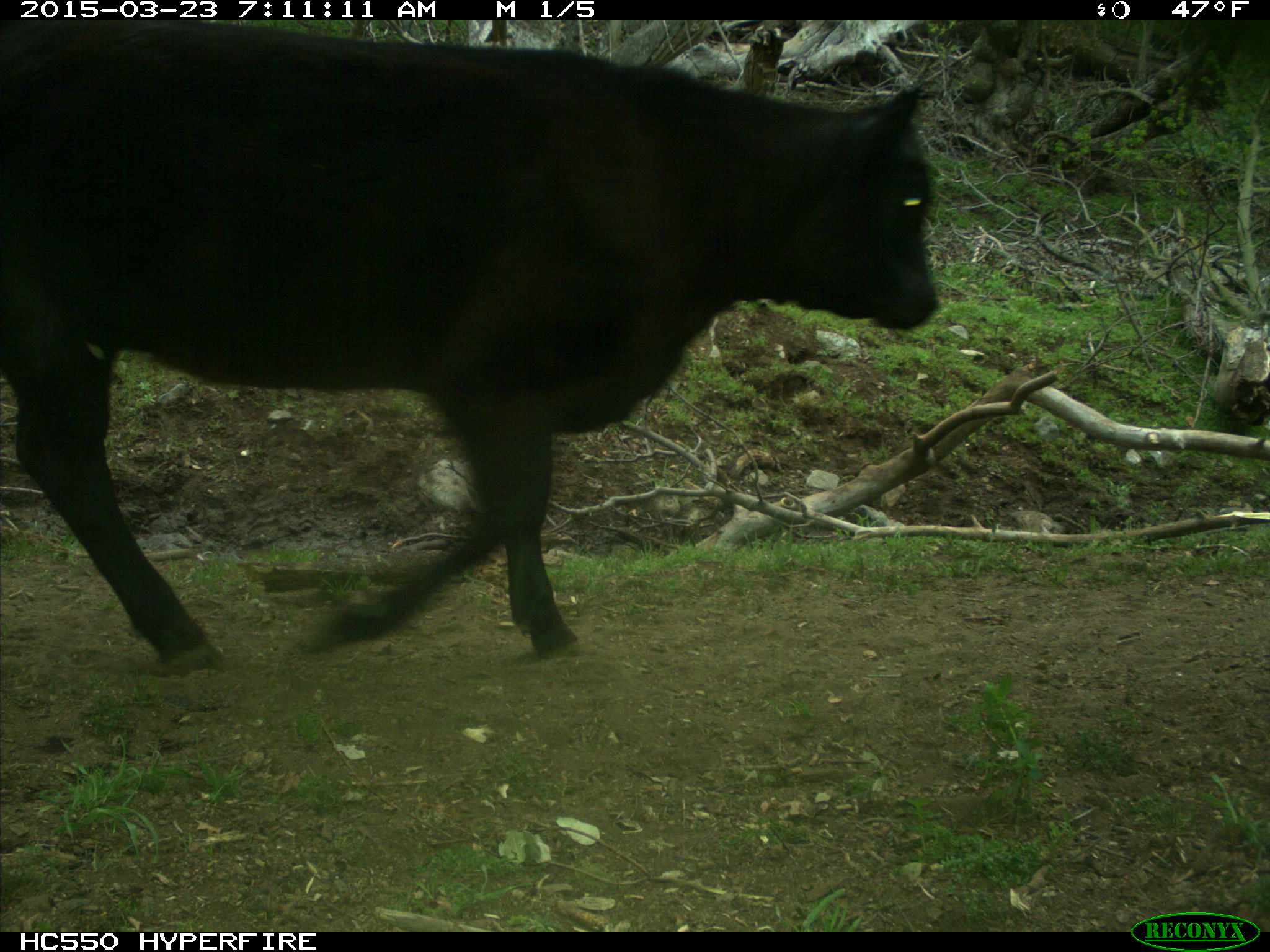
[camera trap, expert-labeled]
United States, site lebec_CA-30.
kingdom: Animalia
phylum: Chordata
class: Mammalia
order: Artiodactyla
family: Bovidae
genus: Bos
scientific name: Bos taurus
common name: domestic cow